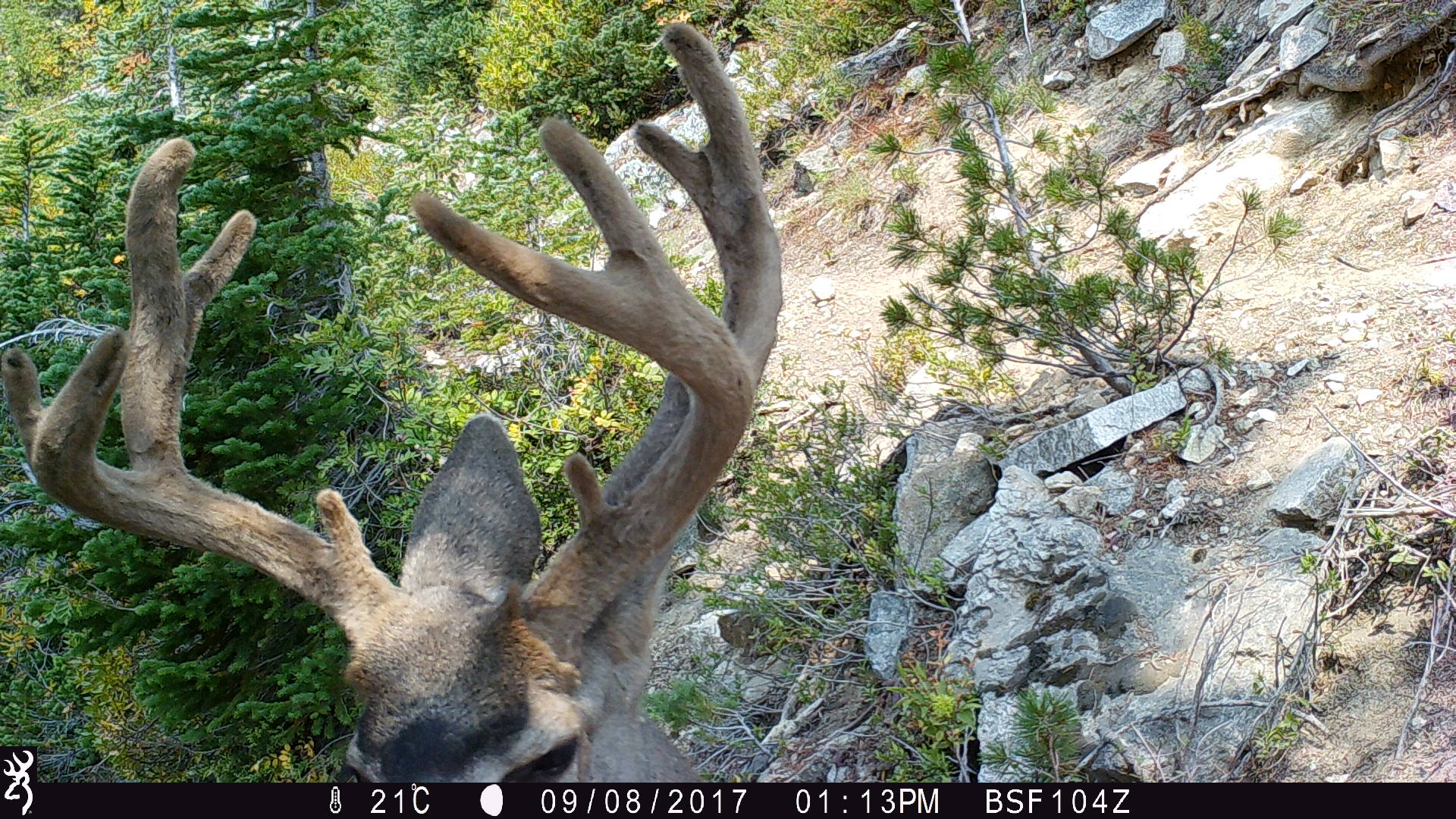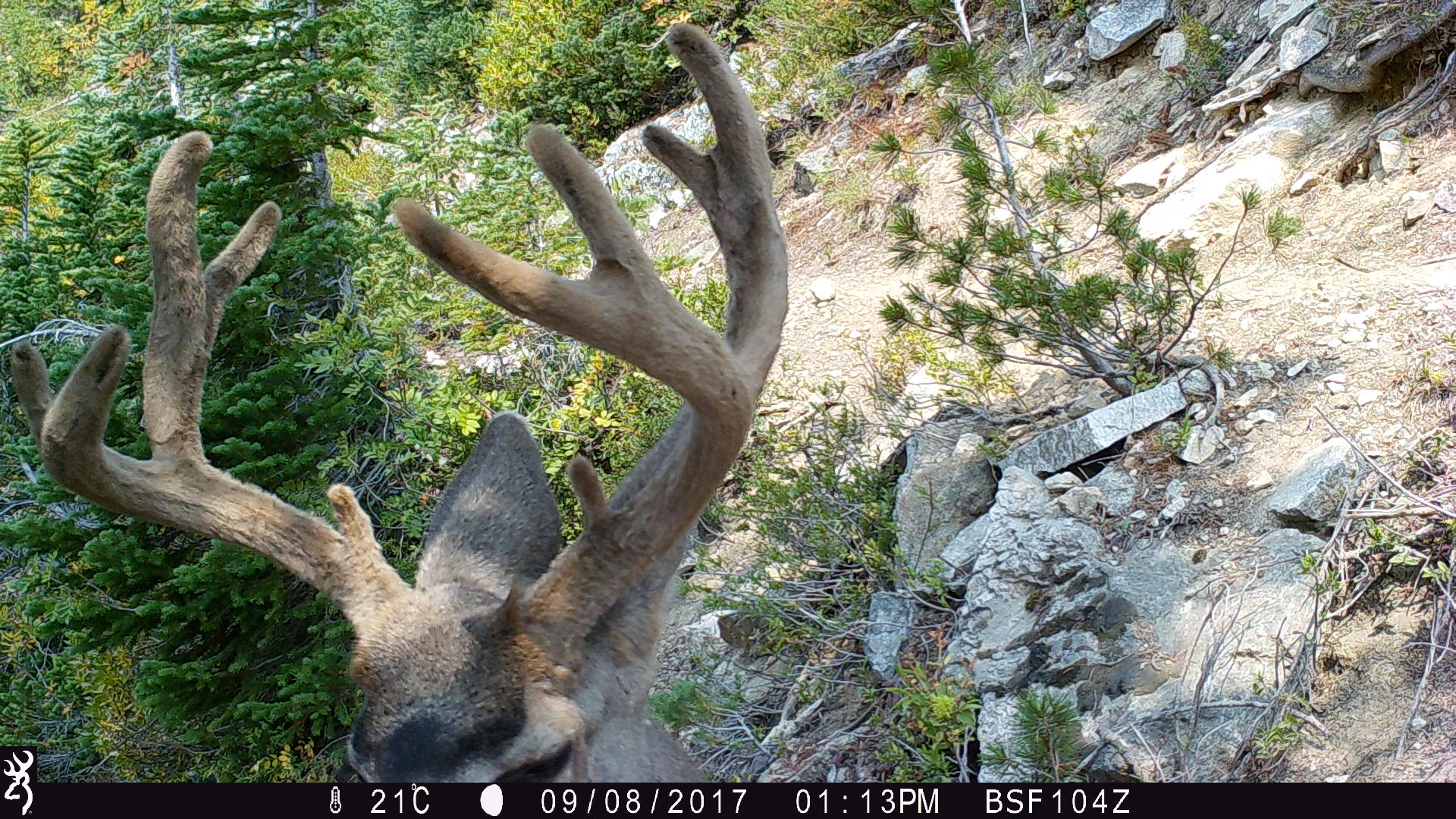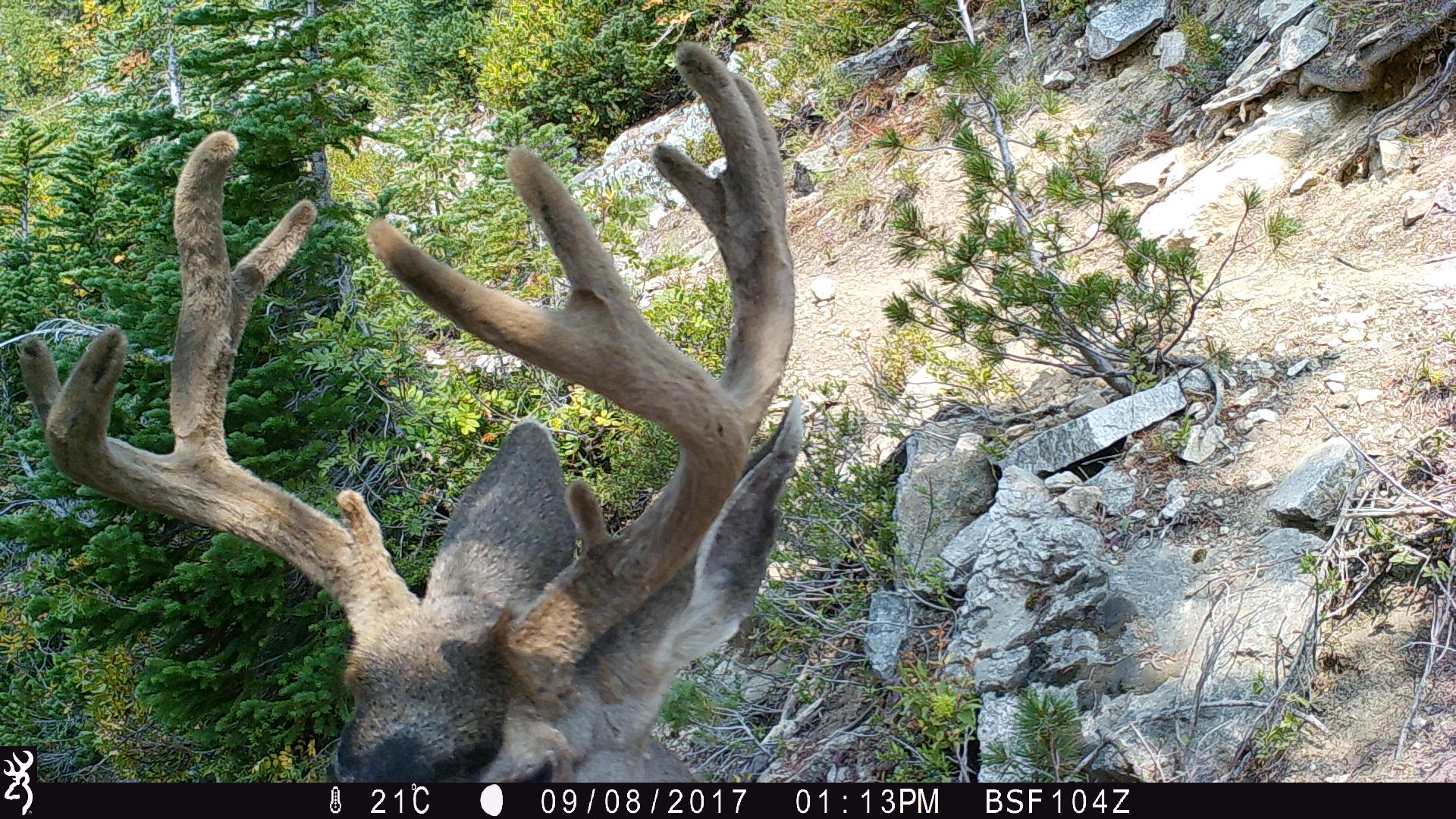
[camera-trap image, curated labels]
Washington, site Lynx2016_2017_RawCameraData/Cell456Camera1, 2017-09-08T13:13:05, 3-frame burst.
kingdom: Animalia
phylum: Chordata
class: Mammalia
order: Artiodactyla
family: Cervidae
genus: Odocoileus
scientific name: Odocoileus hemionus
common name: mule deer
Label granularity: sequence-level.